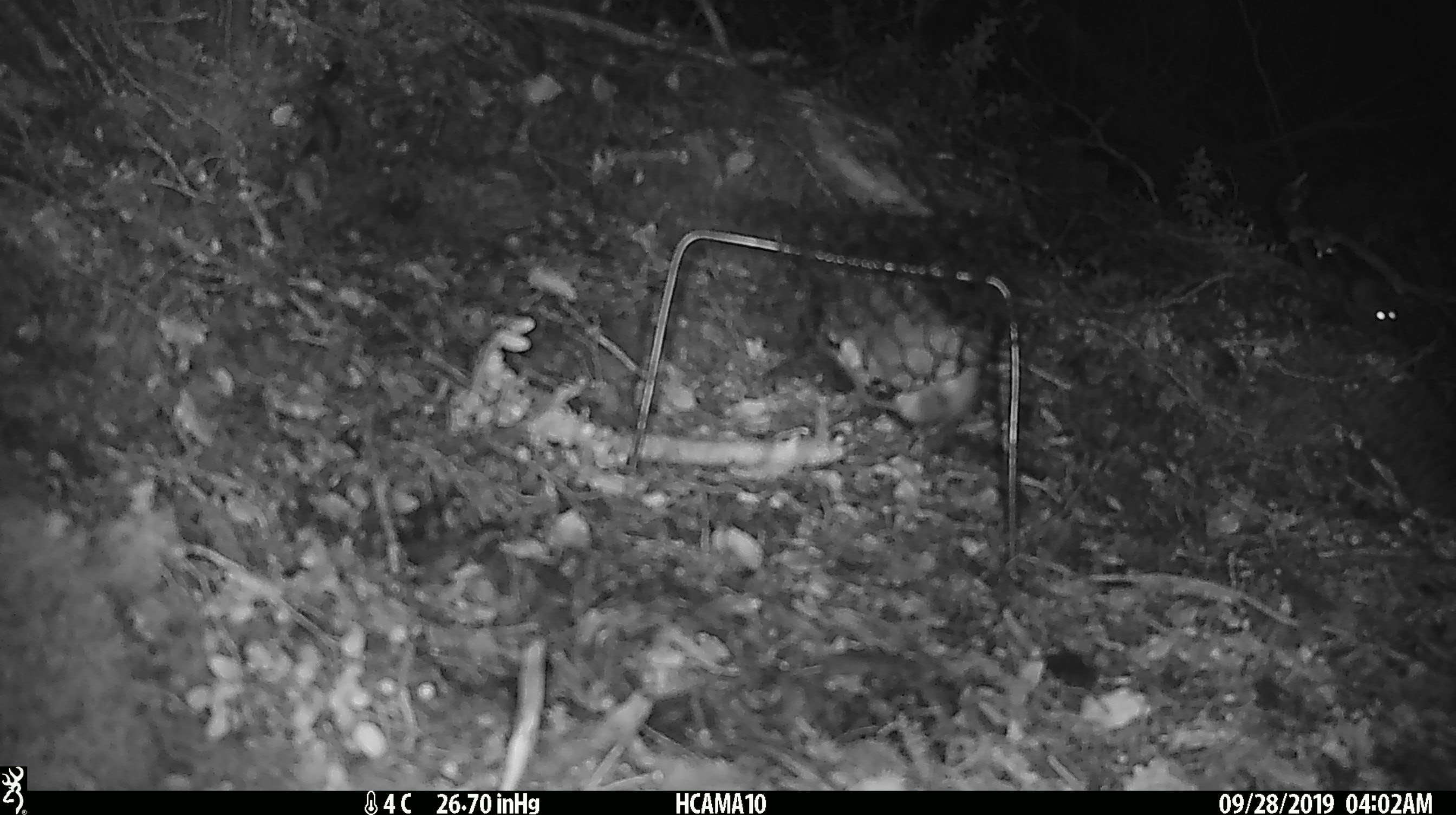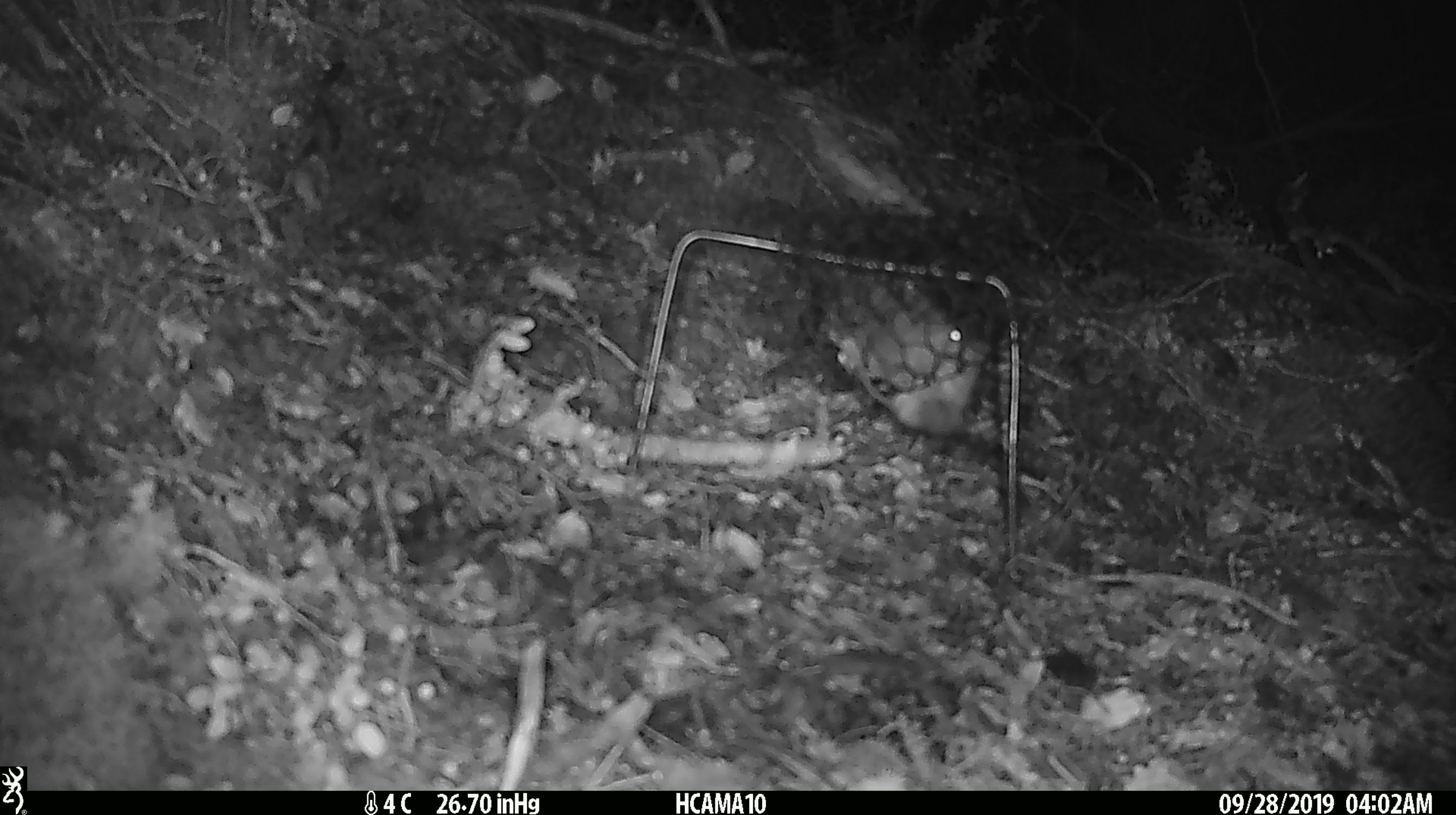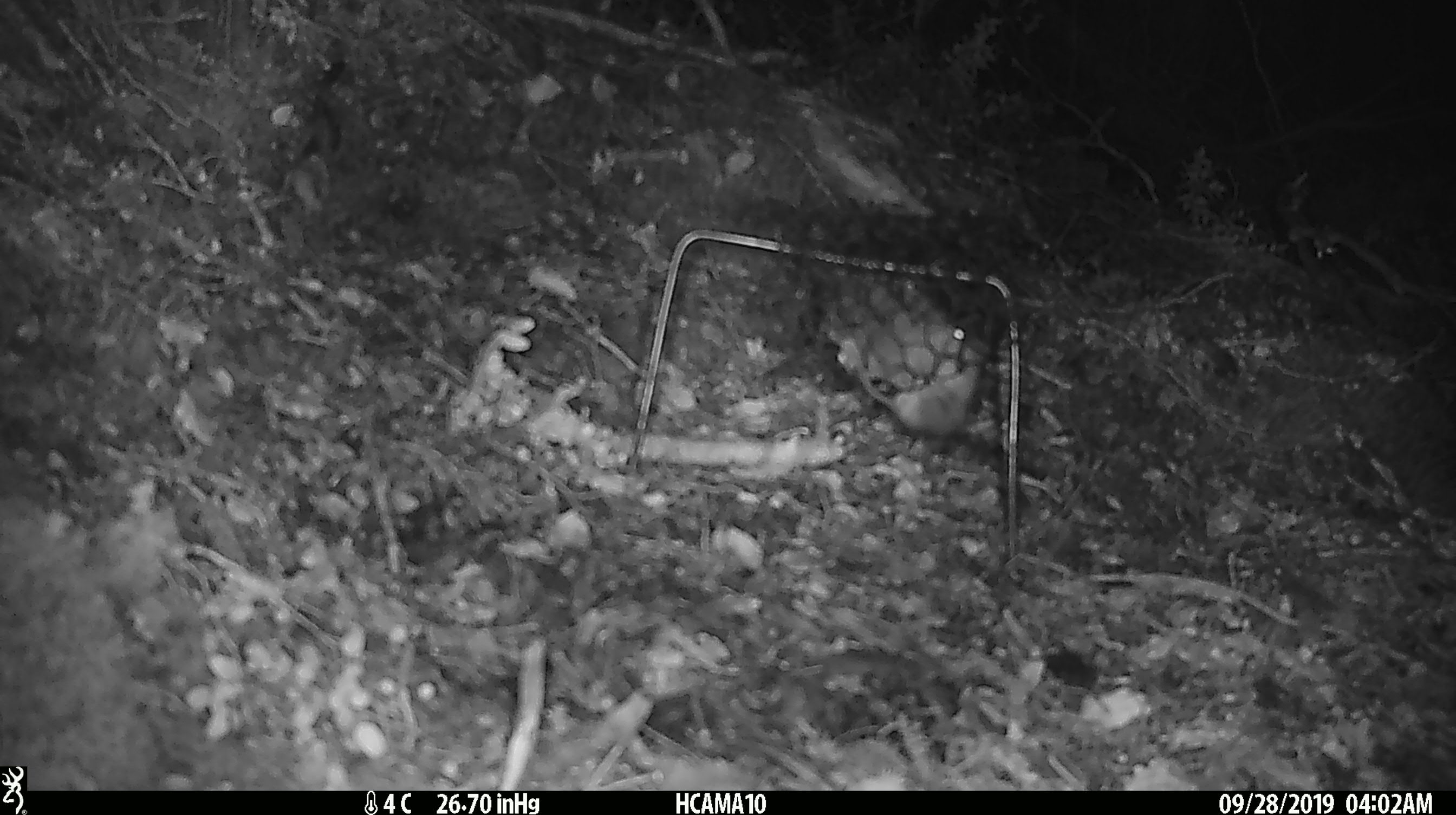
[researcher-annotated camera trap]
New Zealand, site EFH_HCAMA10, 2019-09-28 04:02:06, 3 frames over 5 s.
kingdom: Animalia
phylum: Chordata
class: Mammalia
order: Rodentia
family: Muridae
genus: Rattus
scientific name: Rattus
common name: rat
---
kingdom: Animalia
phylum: Chordata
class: Mammalia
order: Rodentia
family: Muridae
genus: Mus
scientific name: Mus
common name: mouse